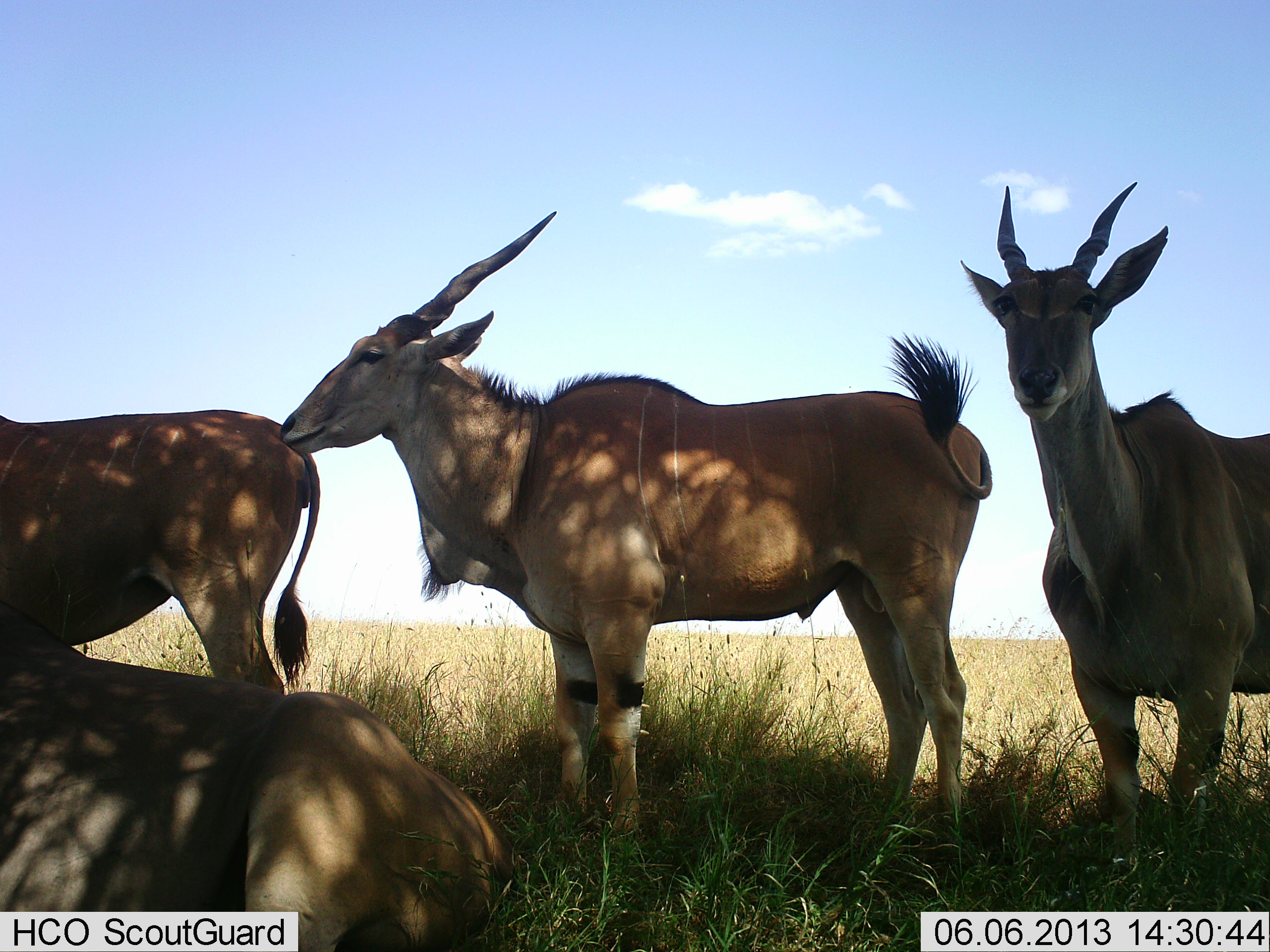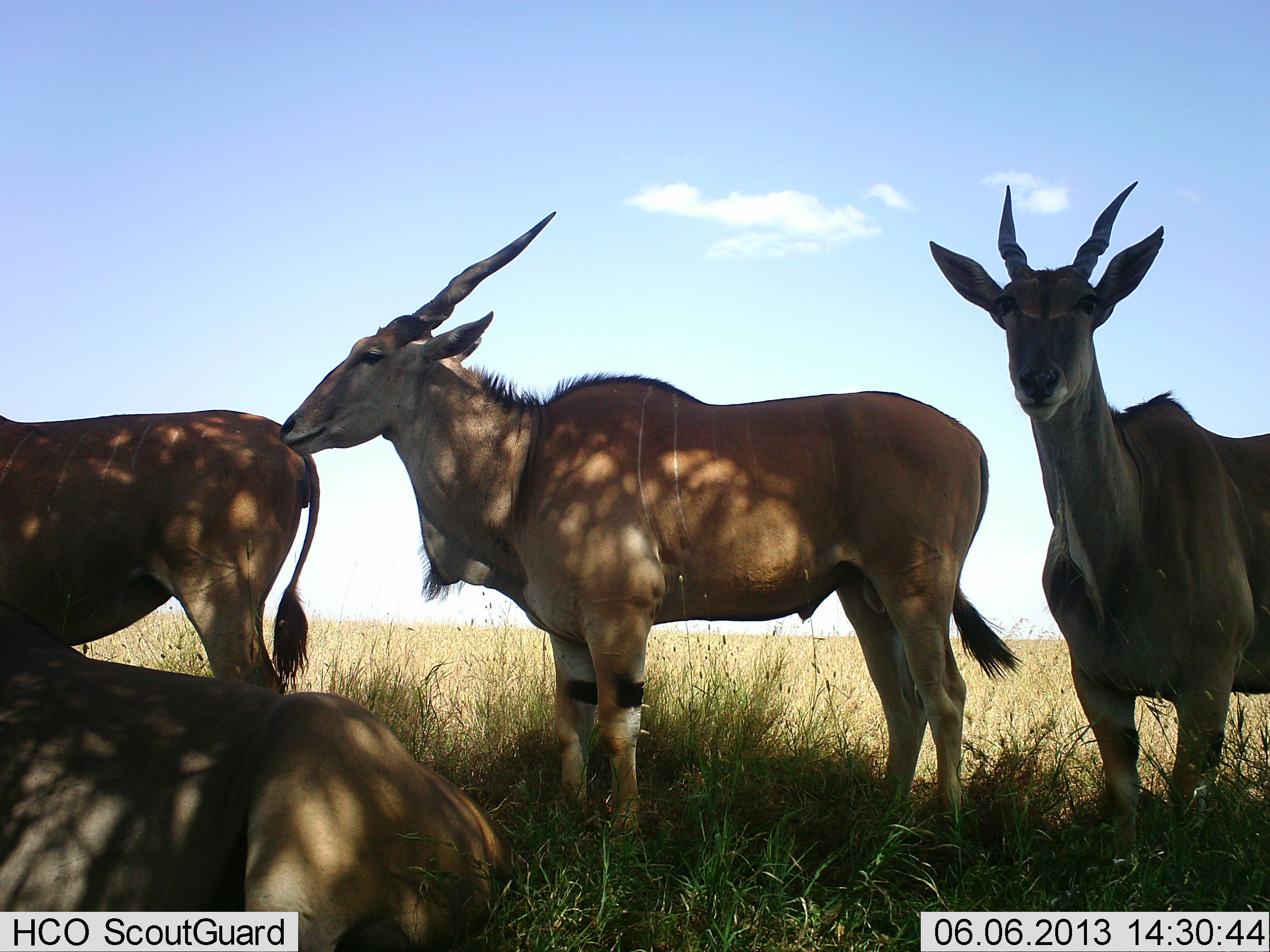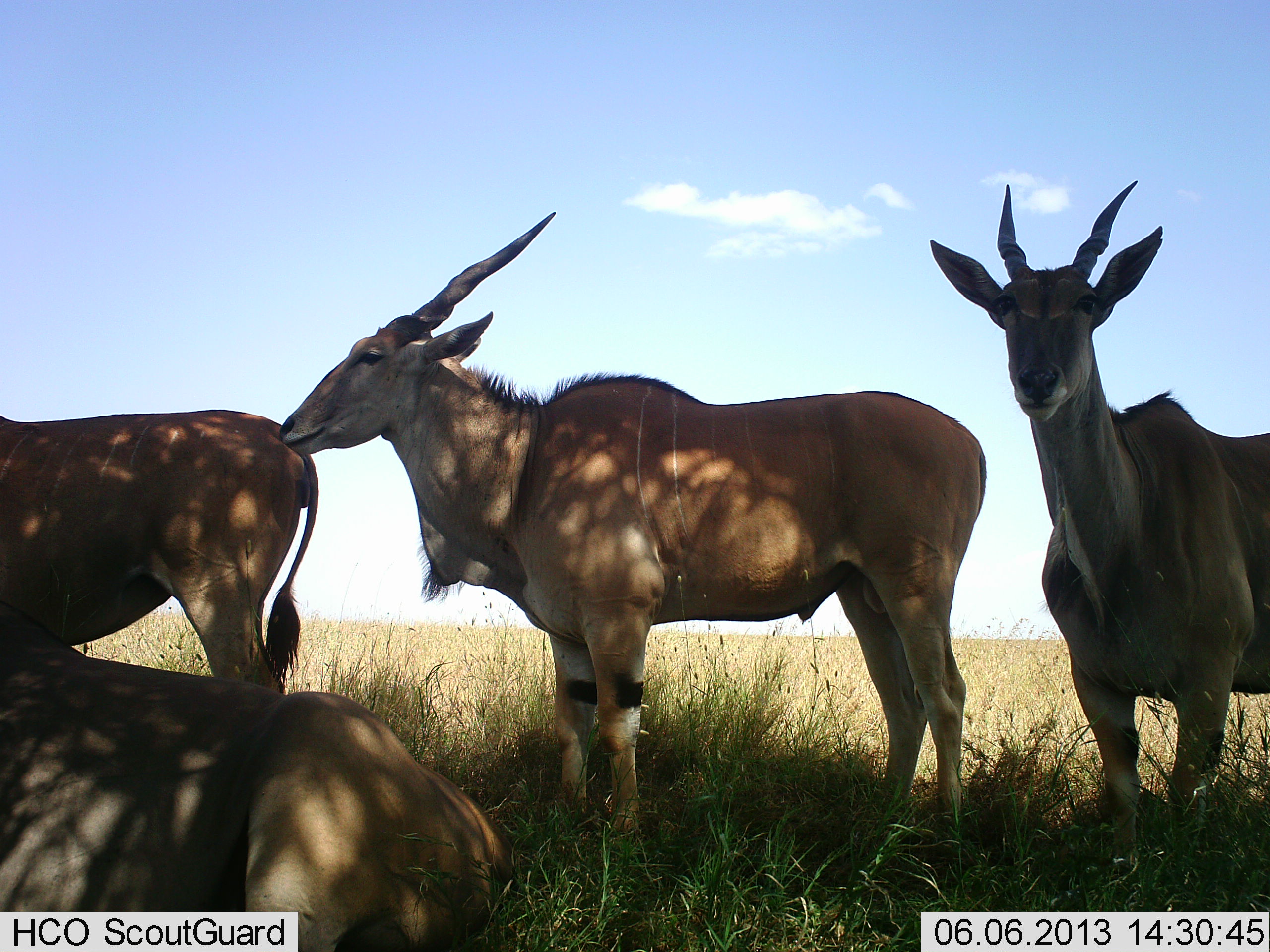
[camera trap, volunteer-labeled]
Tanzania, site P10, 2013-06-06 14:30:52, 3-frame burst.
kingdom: Animalia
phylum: Chordata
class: Mammalia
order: Artiodactyla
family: Bovidae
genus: Tragelaphus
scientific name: Tragelaphus oryx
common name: eland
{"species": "eland (Tragelaphus oryx)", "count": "4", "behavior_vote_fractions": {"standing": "100%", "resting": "80%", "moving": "0%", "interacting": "0%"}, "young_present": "0%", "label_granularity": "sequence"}